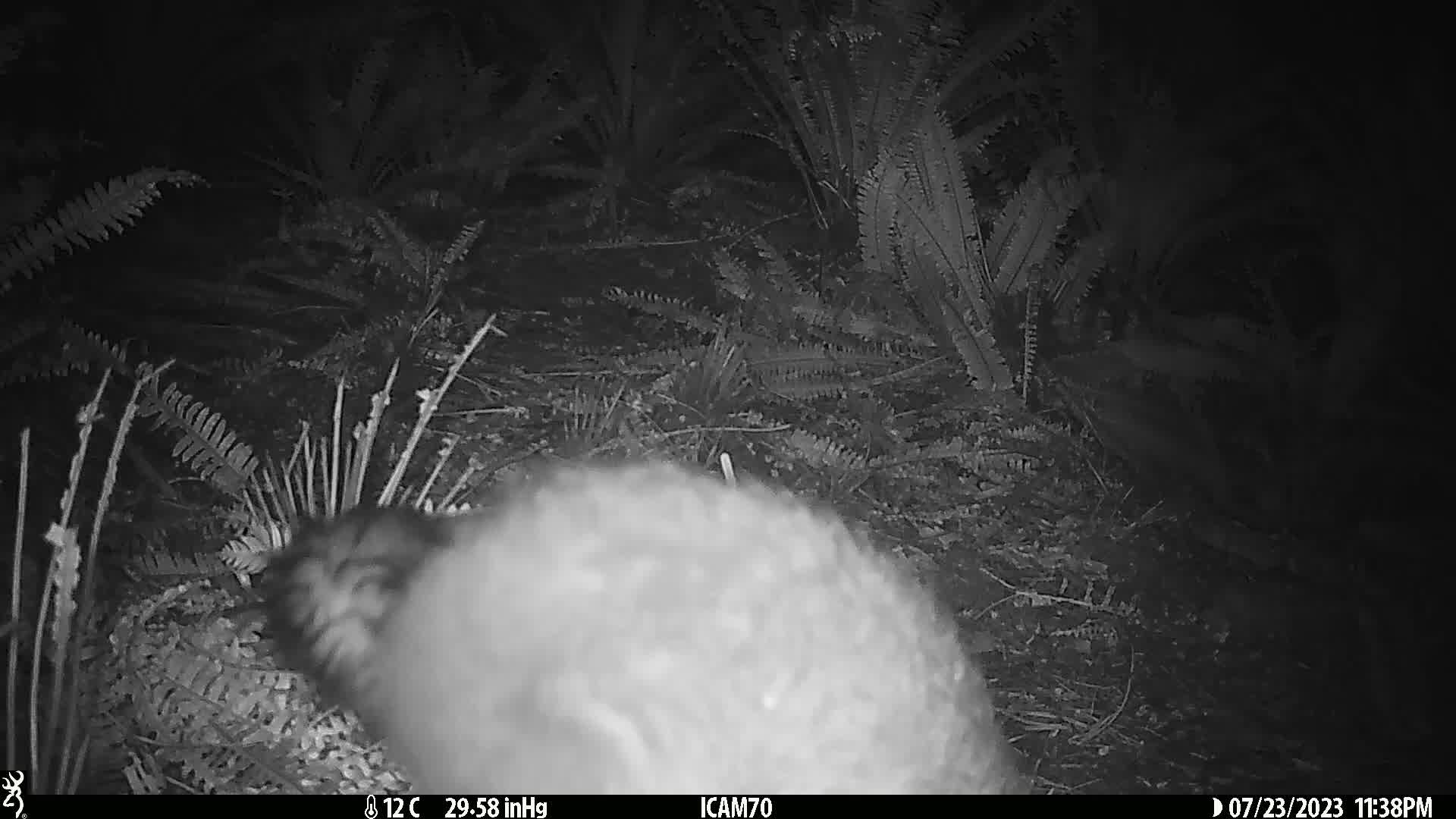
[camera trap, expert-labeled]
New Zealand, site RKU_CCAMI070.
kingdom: Animalia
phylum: Chordata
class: Mammalia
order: Diprotodontia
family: Phalangeridae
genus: Trichosurus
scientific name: Trichosurus vulpecula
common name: common brushtail possum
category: possum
Possum (common brushtail possum) (Trichosurus vulpecula).